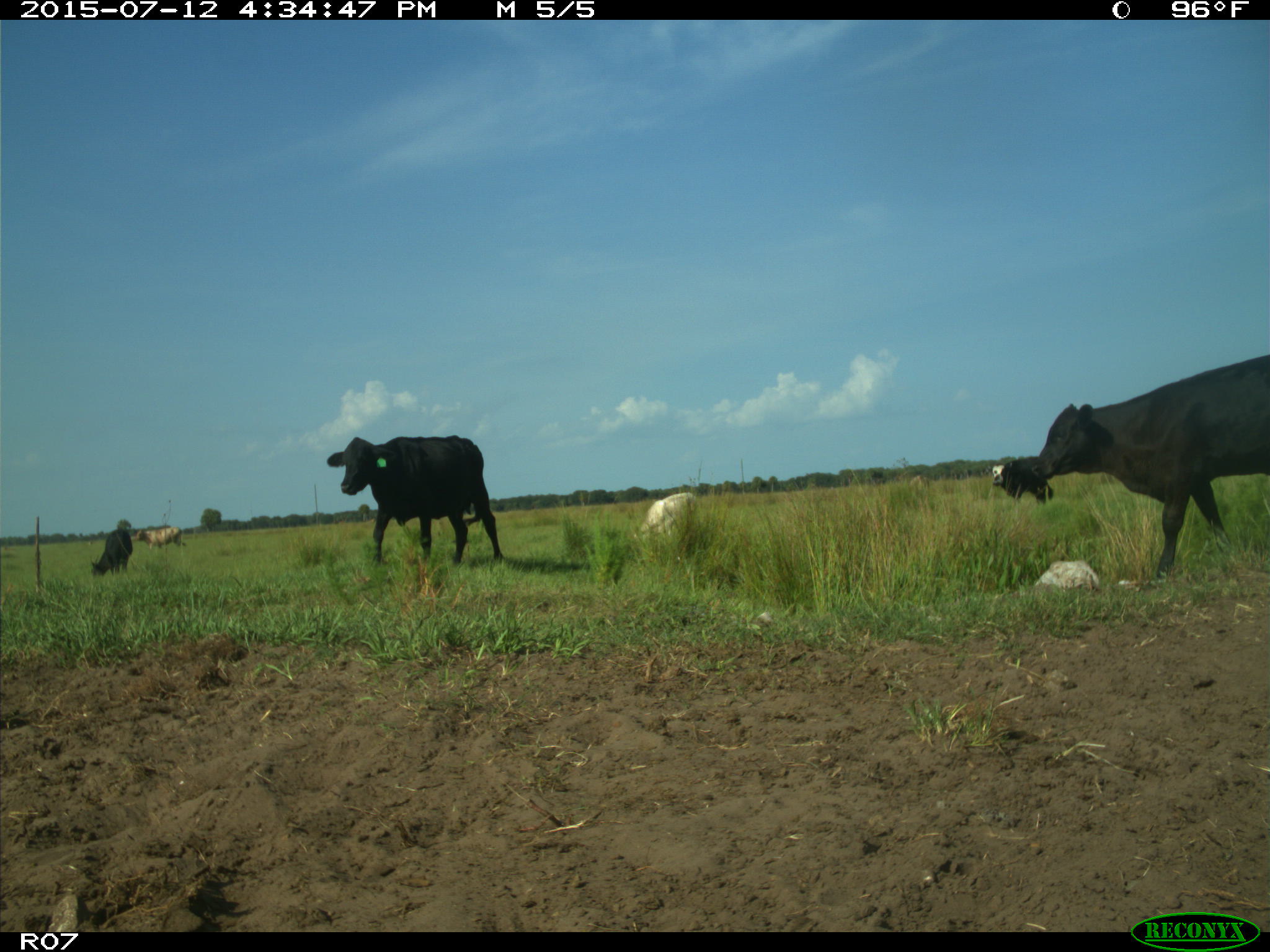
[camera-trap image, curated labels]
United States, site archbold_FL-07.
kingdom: Animalia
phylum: Chordata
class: Mammalia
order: Artiodactyla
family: Bovidae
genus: Bos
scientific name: Bos taurus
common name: domestic cow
Bos taurus (domestic cow).